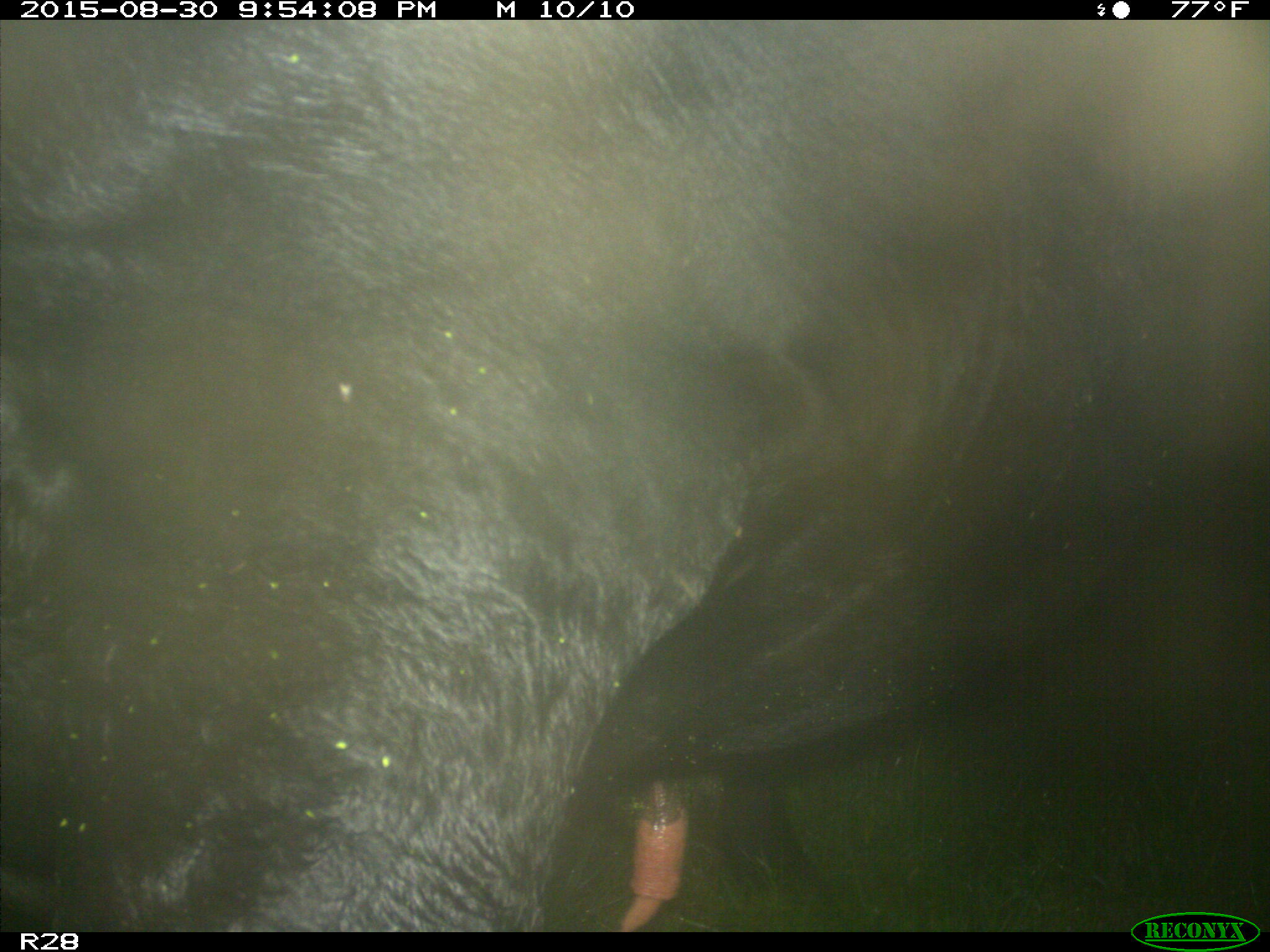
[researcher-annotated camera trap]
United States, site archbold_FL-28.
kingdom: Animalia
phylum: Chordata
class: Mammalia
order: Artiodactyla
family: Bovidae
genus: Bos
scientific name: Bos taurus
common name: domestic cow